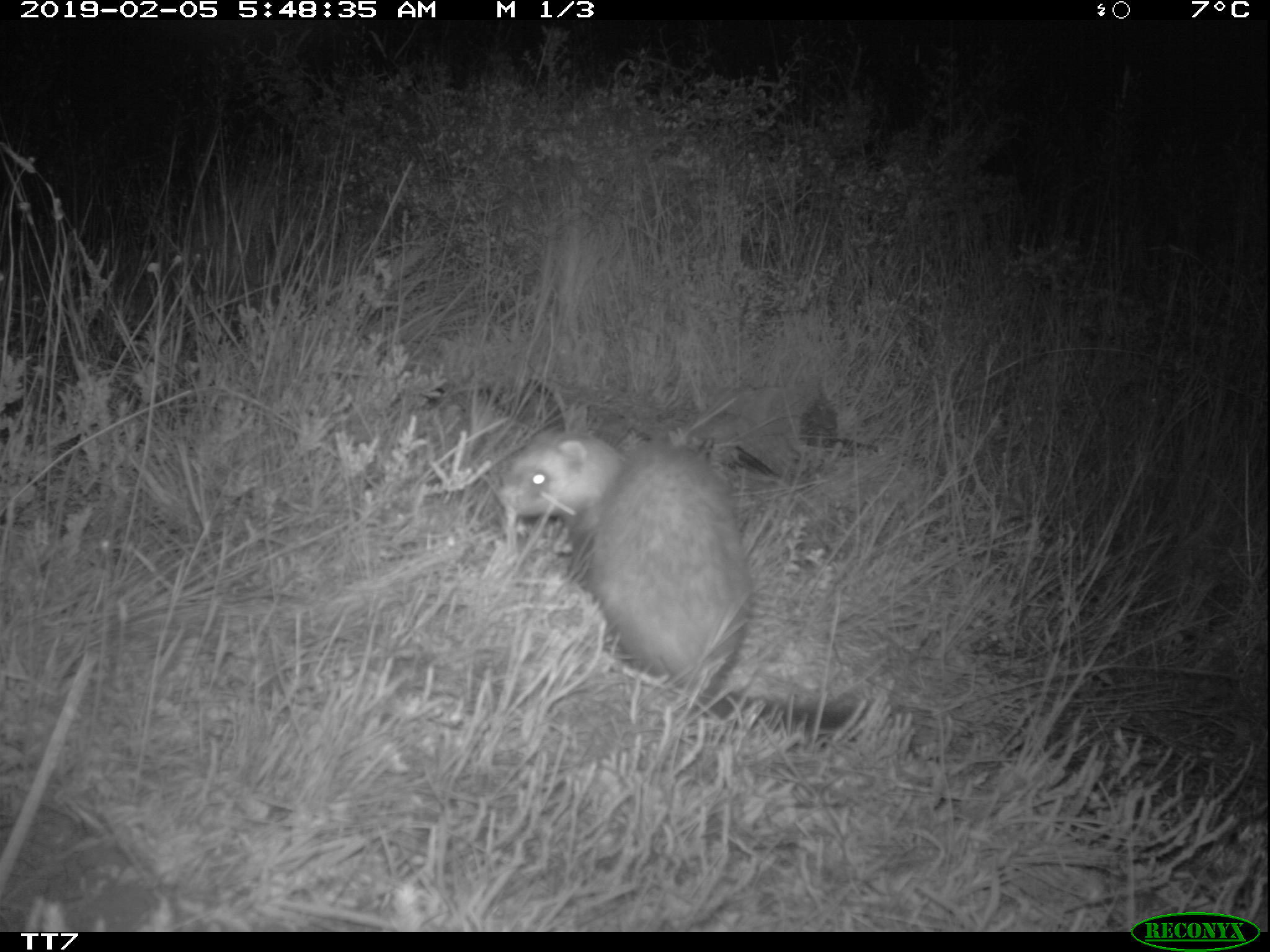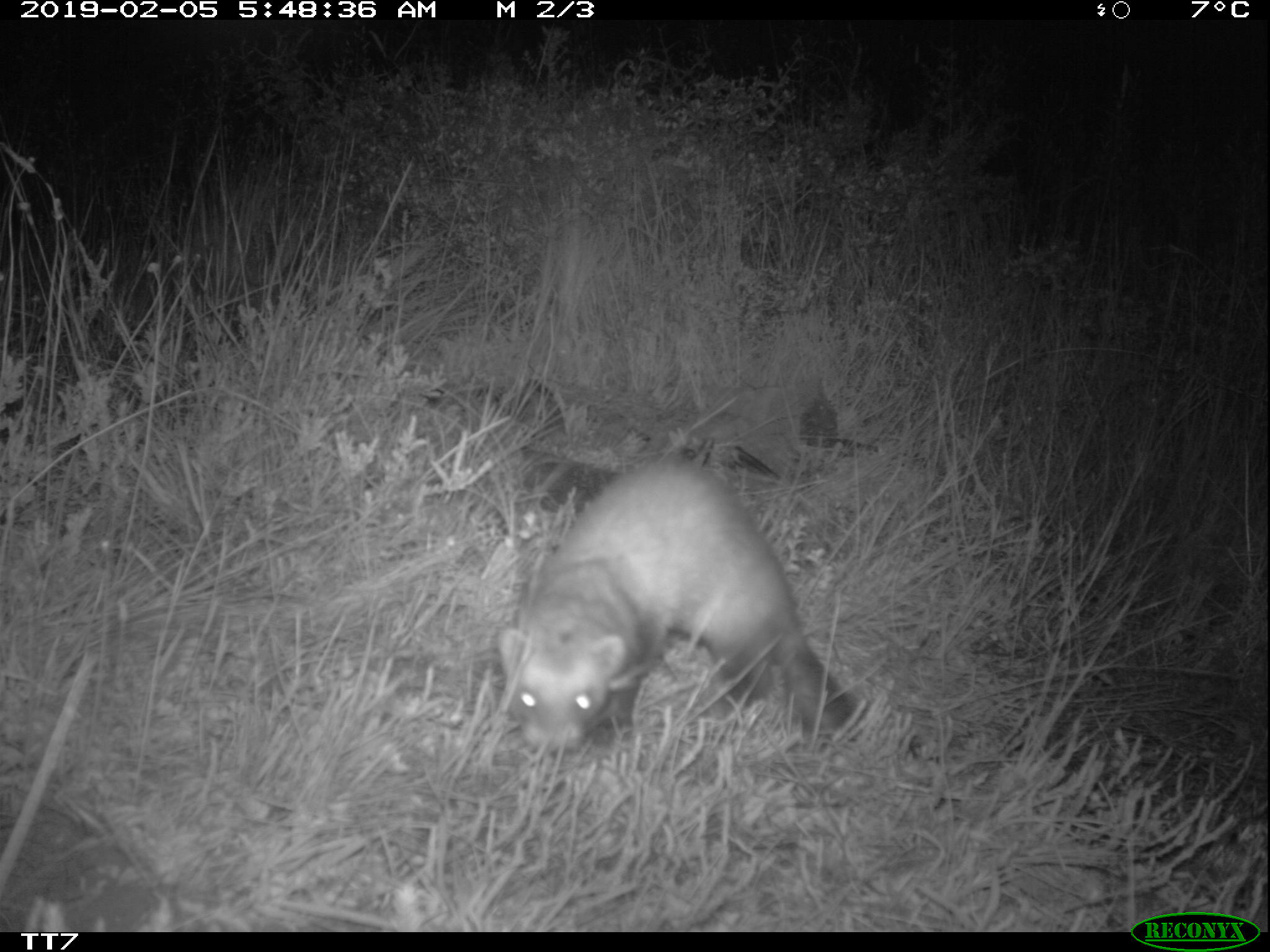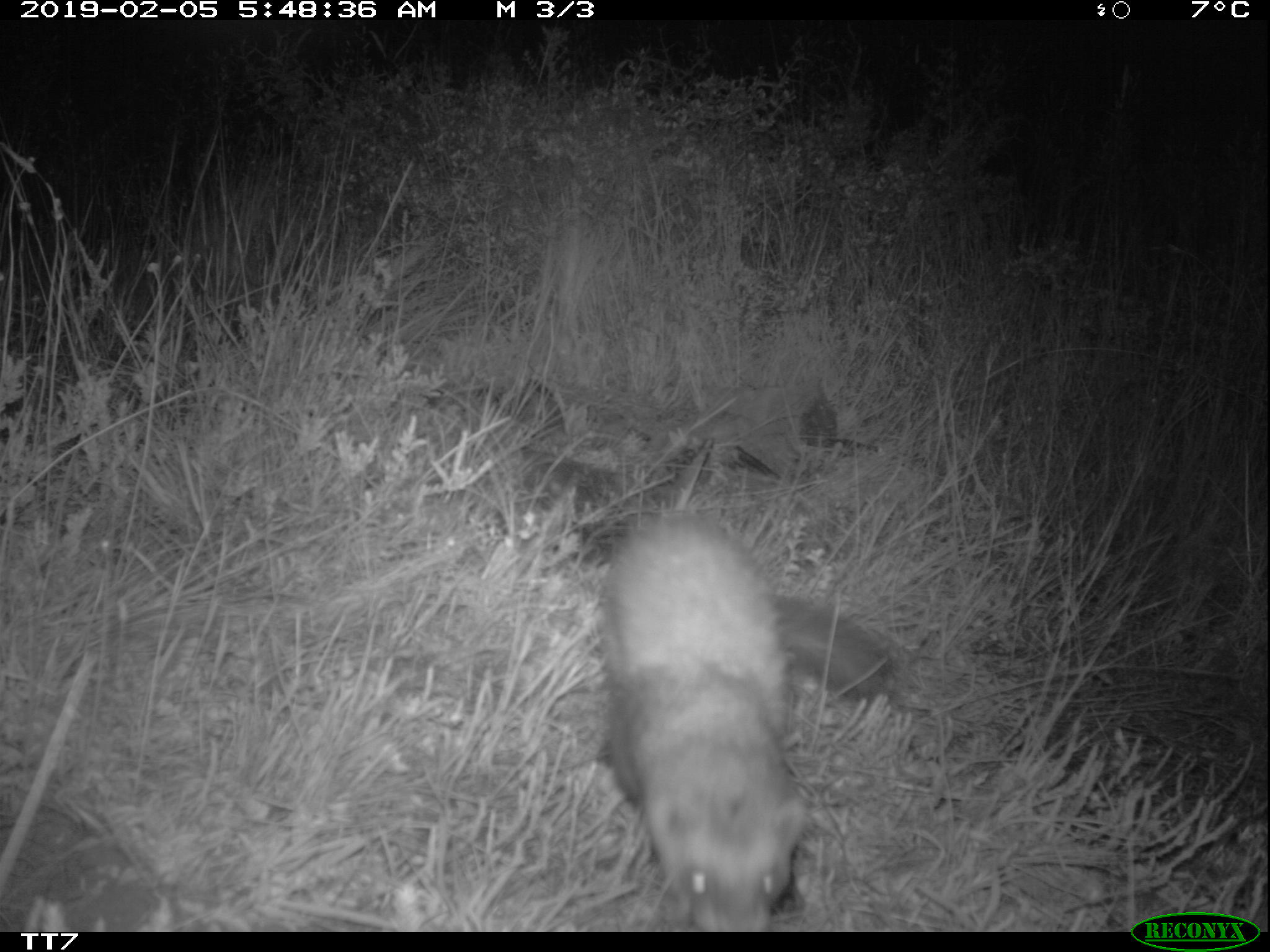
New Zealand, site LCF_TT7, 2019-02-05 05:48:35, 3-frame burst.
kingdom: Animalia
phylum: Chordata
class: Mammalia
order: Carnivora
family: Mustelidae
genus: Mustela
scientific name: Mustela furo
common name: ferret